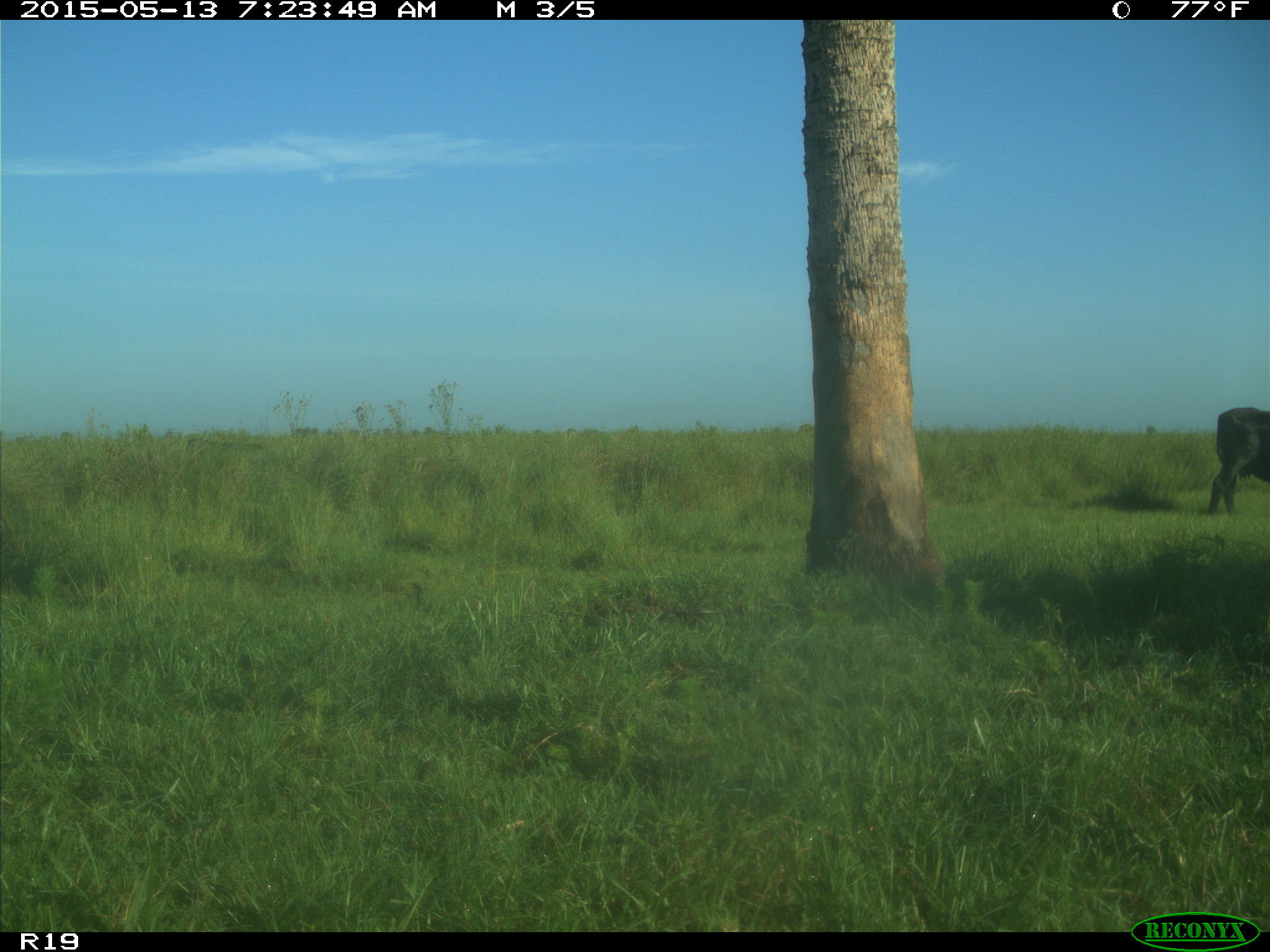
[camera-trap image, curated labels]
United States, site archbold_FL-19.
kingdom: Animalia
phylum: Chordata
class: Mammalia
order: Artiodactyla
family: Bovidae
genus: Bos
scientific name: Bos taurus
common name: domestic cow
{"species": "Bos taurus (domestic cow)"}